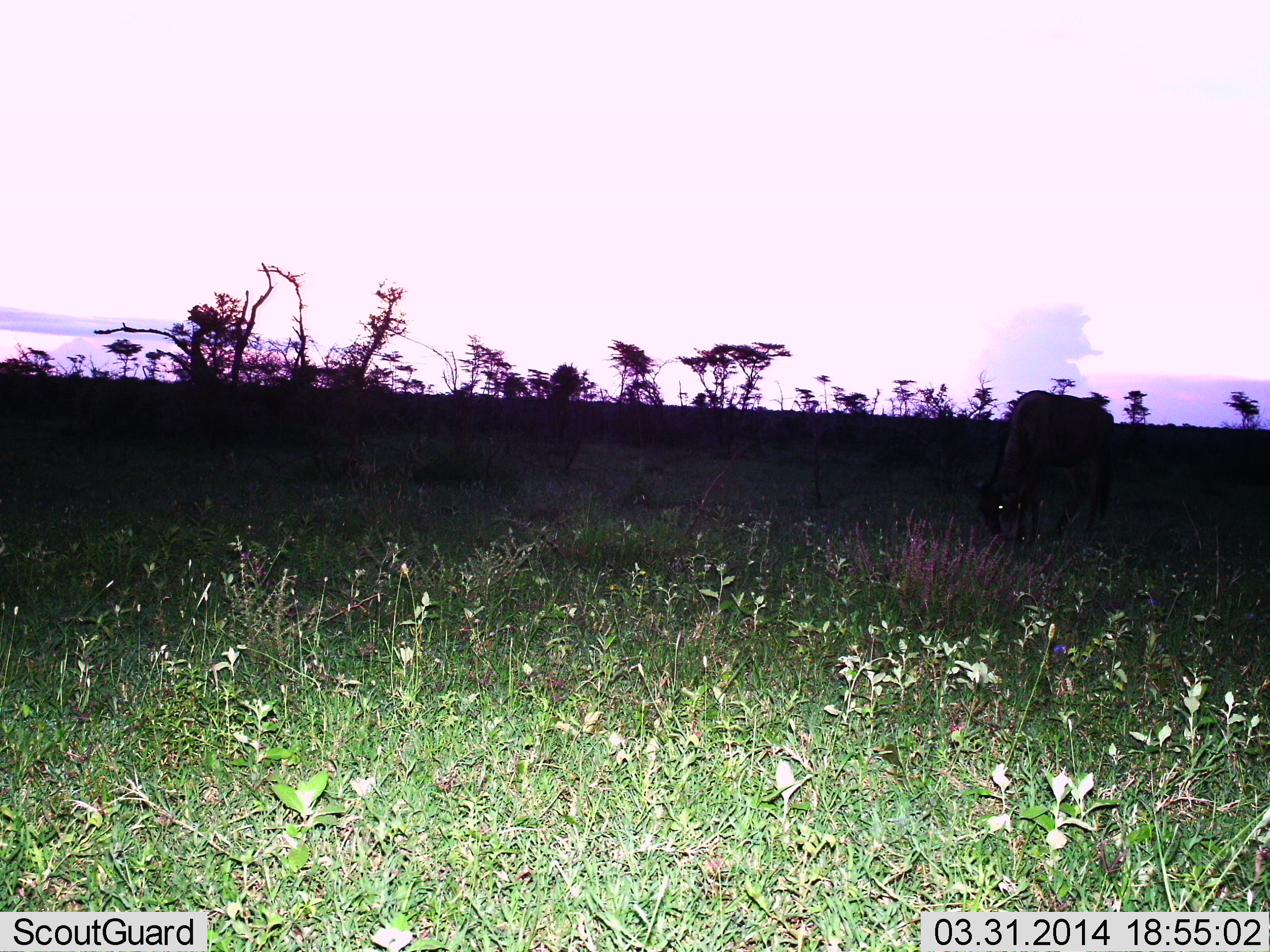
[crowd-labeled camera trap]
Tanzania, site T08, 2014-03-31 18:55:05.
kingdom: Animalia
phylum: Chordata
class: Mammalia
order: Artiodactyla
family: Bovidae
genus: Connochaetes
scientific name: Connochaetes taurinus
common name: blue wildebeest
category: wildebeest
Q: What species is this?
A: Wildebeest (blue wildebeest) (Connochaetes taurinus).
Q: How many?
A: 1.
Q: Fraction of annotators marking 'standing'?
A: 30%.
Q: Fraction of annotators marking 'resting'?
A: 0%.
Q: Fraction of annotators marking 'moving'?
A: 0%.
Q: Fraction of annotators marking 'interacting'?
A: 0%.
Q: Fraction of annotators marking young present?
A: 0%.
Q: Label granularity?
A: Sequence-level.